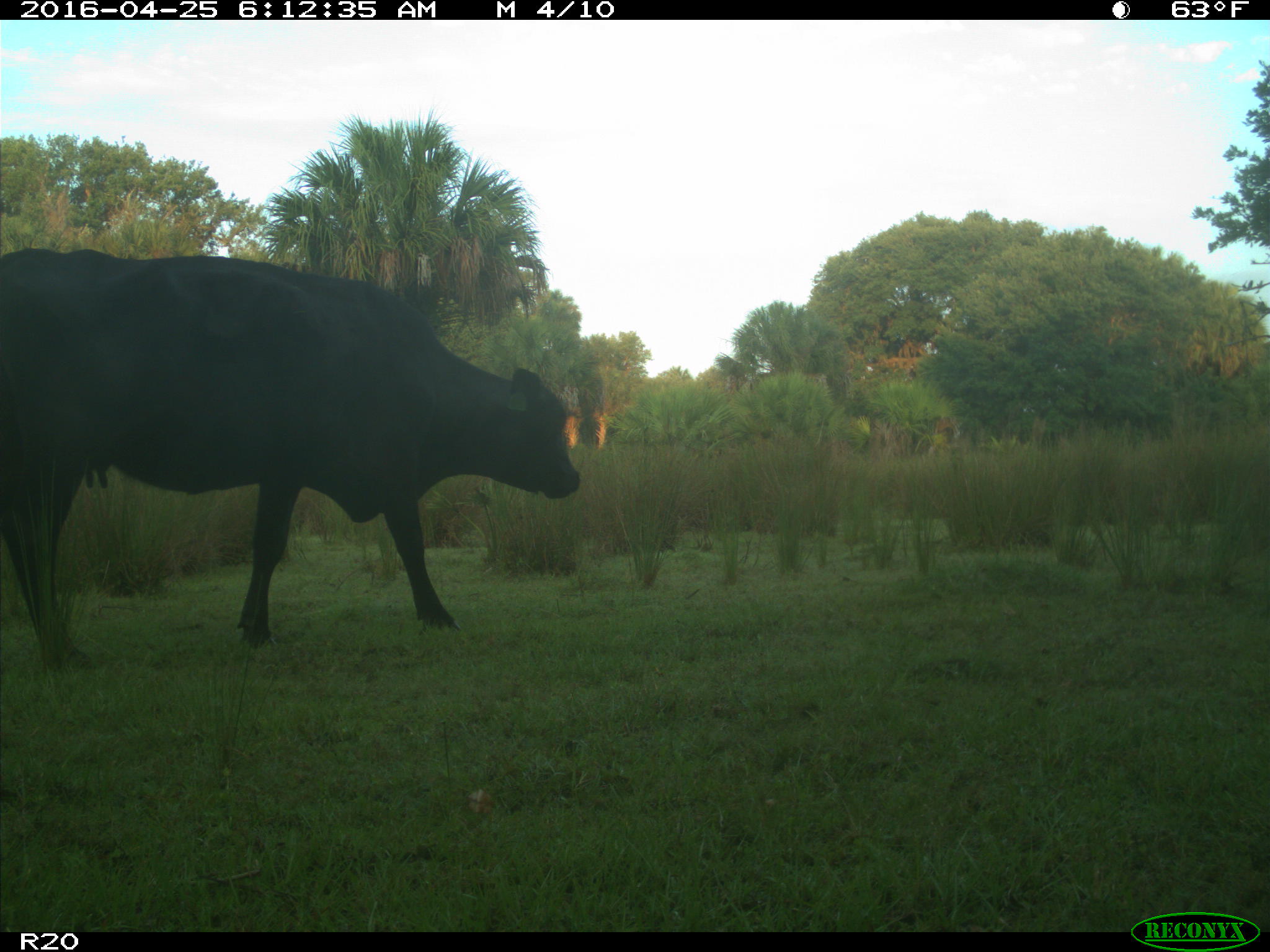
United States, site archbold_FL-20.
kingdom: Animalia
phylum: Chordata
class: Mammalia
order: Artiodactyla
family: Bovidae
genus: Bos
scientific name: Bos taurus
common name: domestic cow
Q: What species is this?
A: Bos taurus (domestic cow).